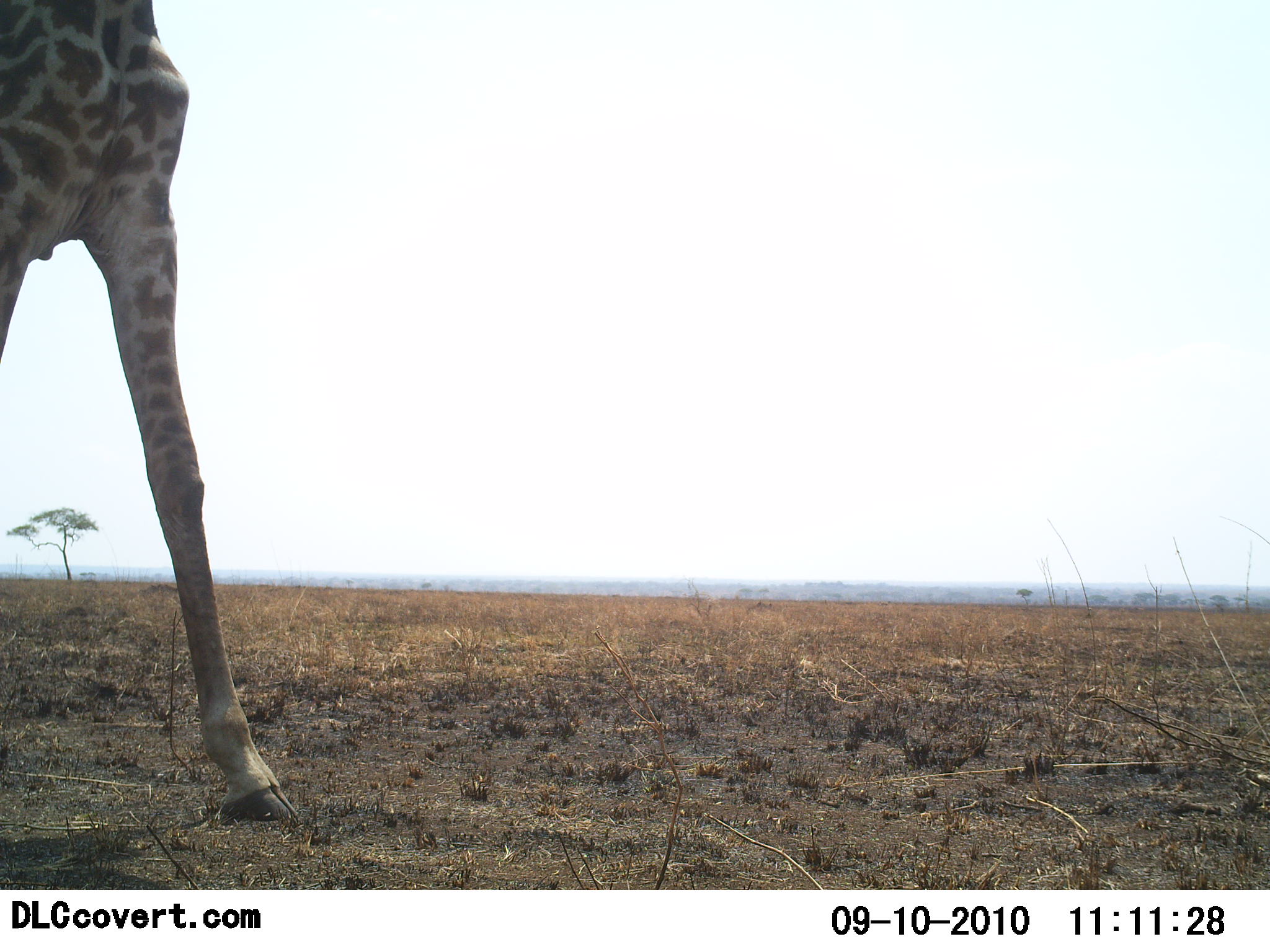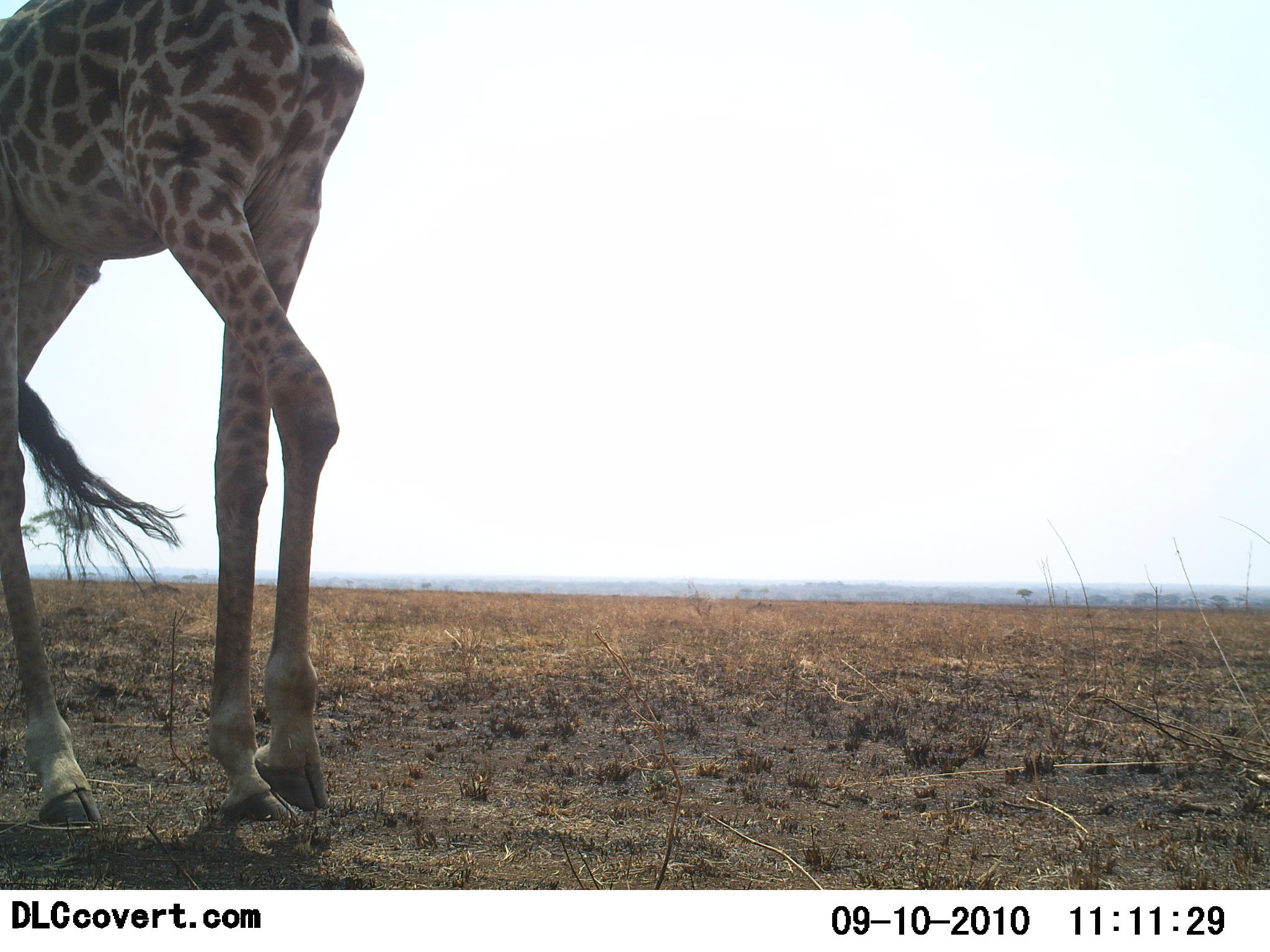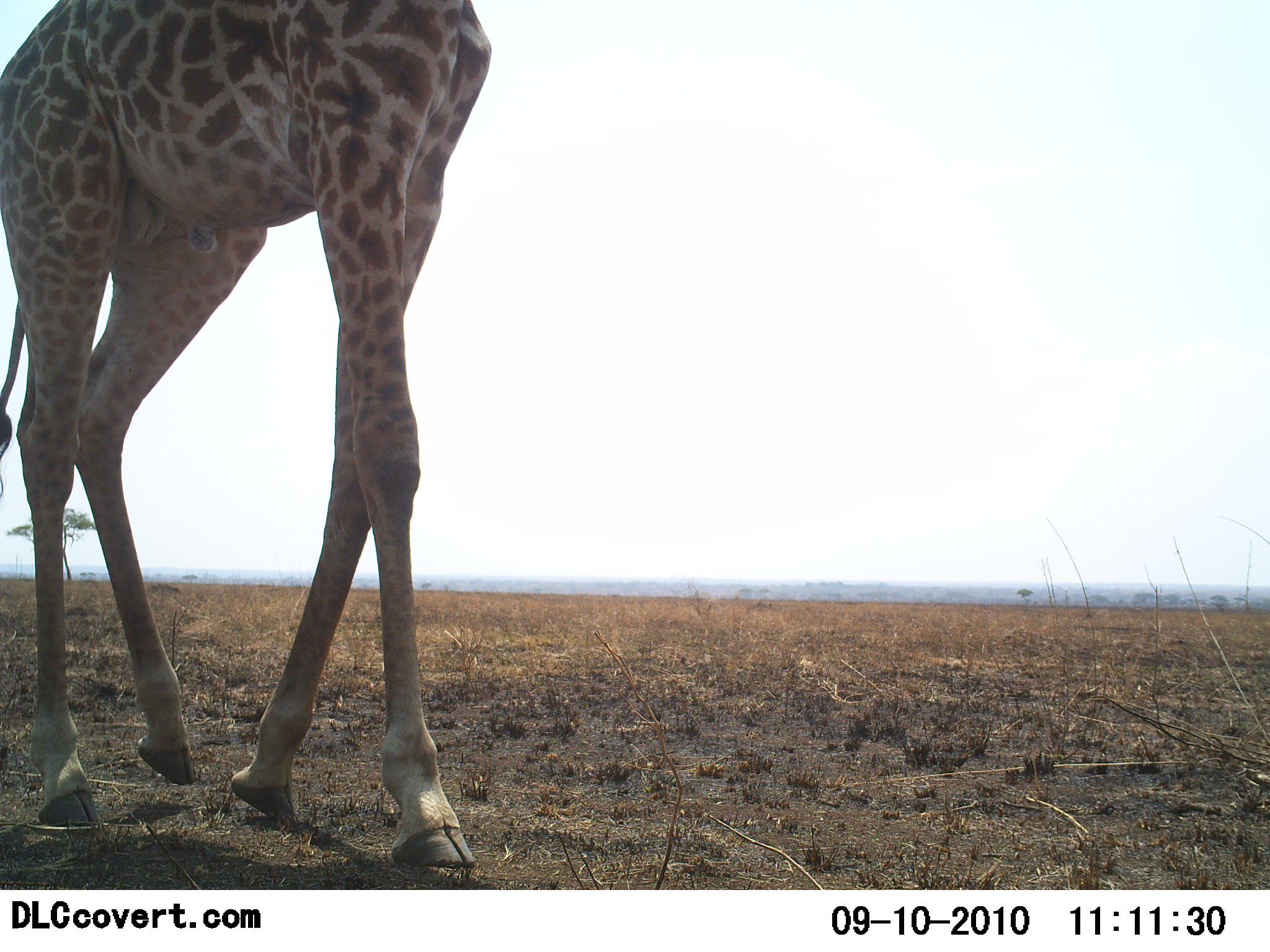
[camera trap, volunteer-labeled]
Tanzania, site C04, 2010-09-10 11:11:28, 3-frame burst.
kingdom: Animalia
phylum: Chordata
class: Mammalia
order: Artiodactyla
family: Giraffidae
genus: Giraffa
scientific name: Giraffa camelopardalis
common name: giraffe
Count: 1.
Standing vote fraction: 8%.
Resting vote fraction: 0%.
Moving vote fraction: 92%.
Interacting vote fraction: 0%.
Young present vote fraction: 0%.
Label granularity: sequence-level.